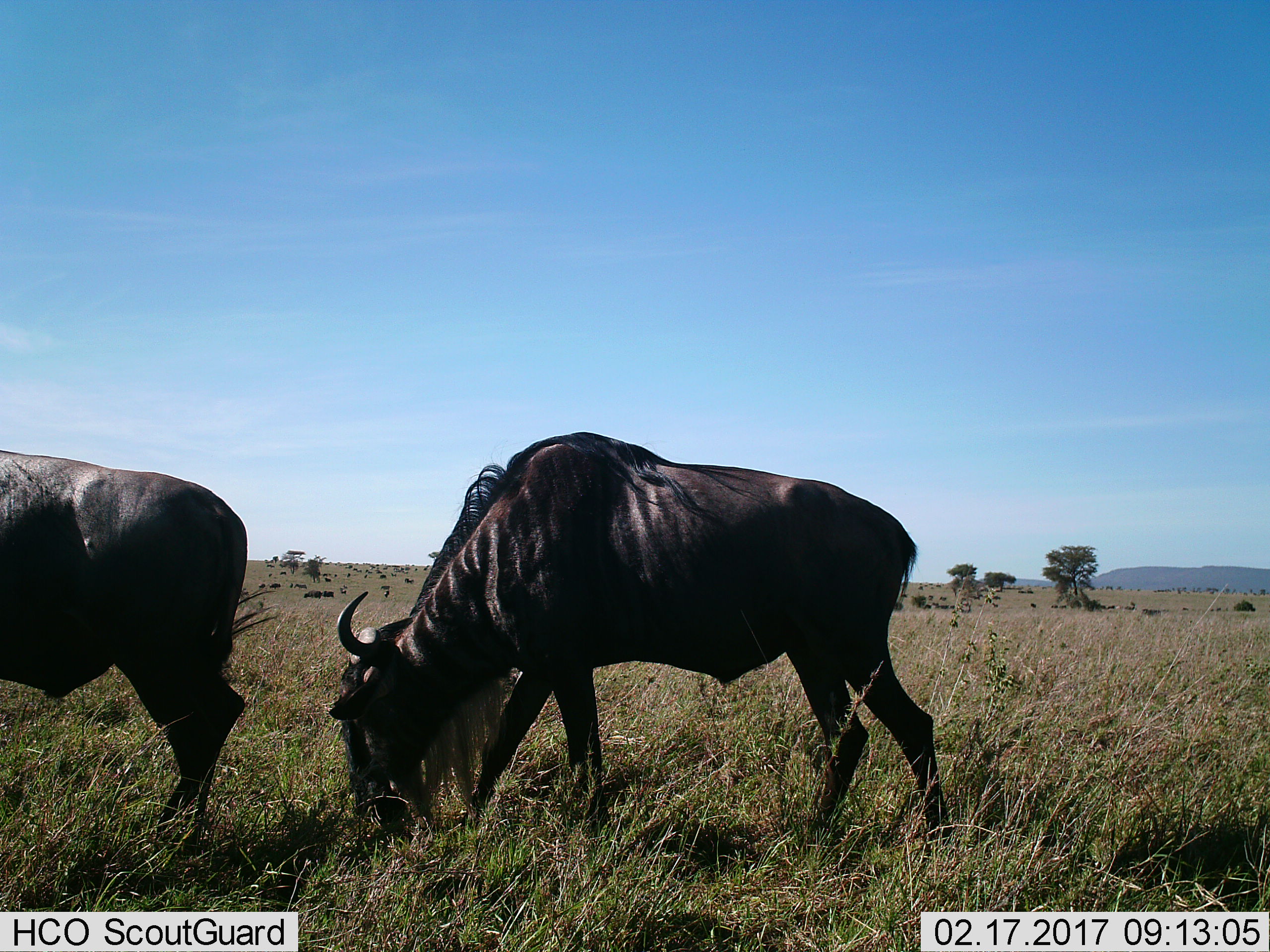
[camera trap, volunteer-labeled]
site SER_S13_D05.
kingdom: Animalia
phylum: Chordata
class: Mammalia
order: Artiodactyla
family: Bovidae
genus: Connochaetes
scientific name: Connochaetes taurinus taurinus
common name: blue wildebeest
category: wildebeestblue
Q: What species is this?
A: Wildebeestblue (blue wildebeest) (Connochaetes taurinus taurinus).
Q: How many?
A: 11-50.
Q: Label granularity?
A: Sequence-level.